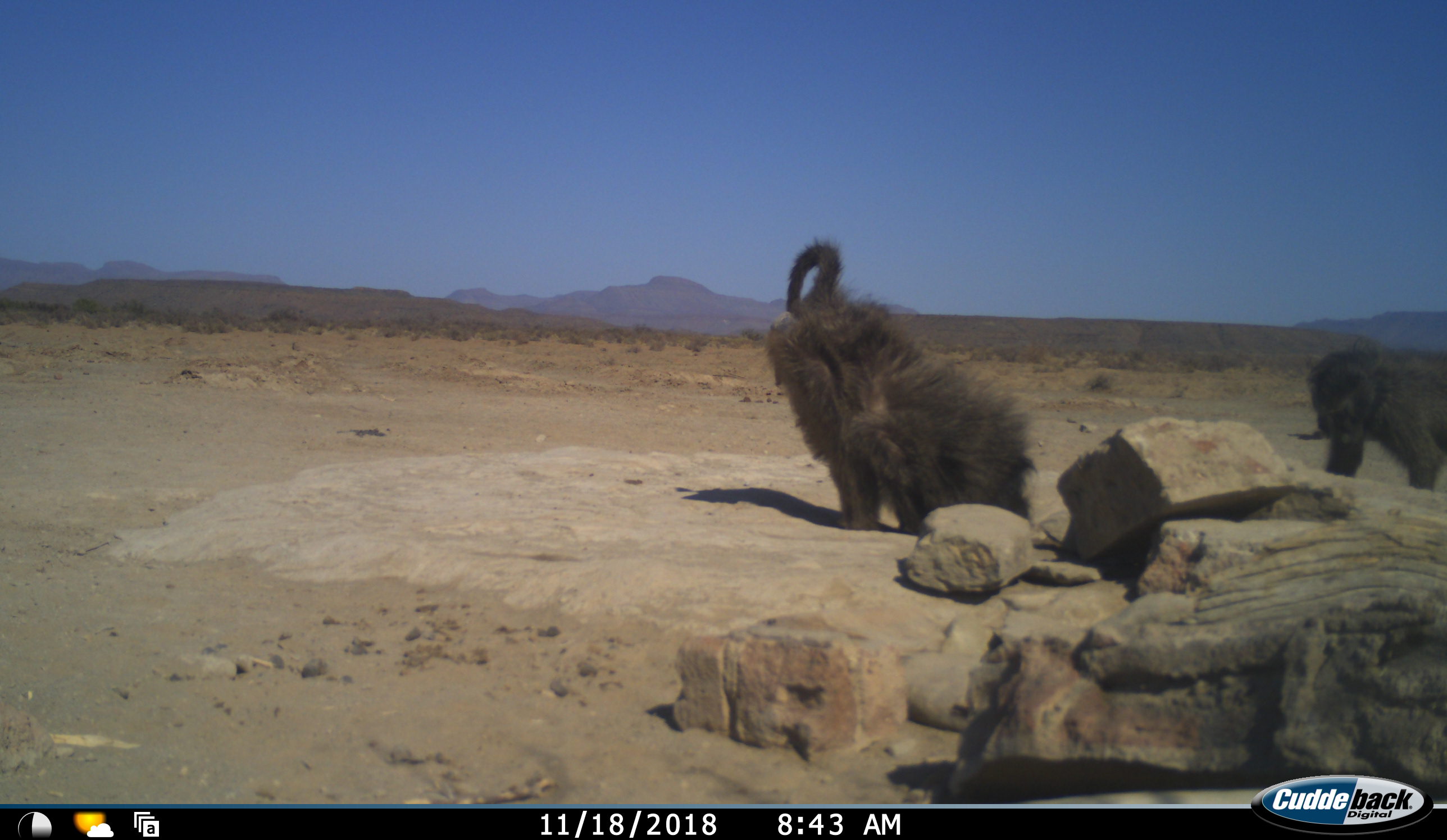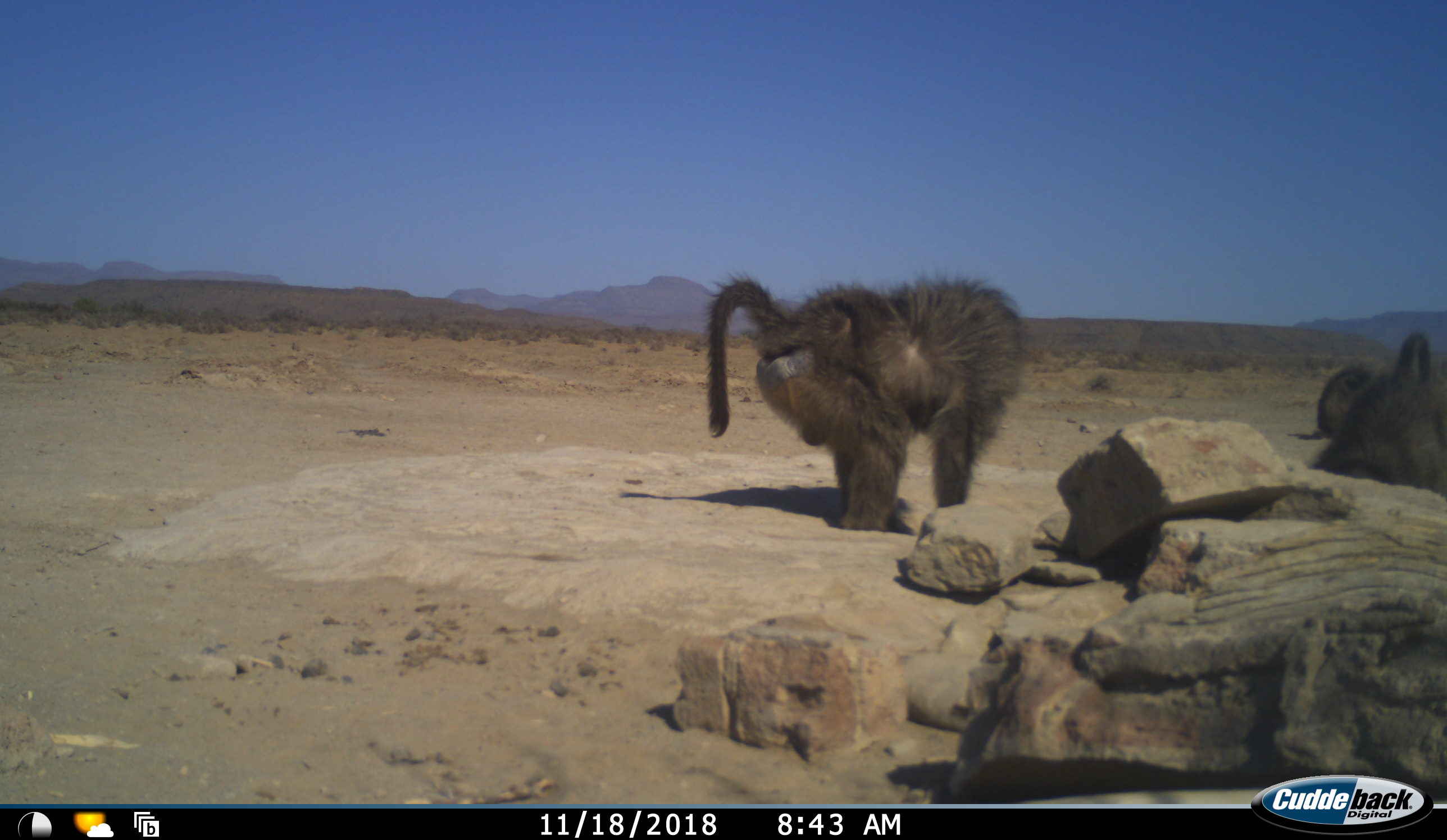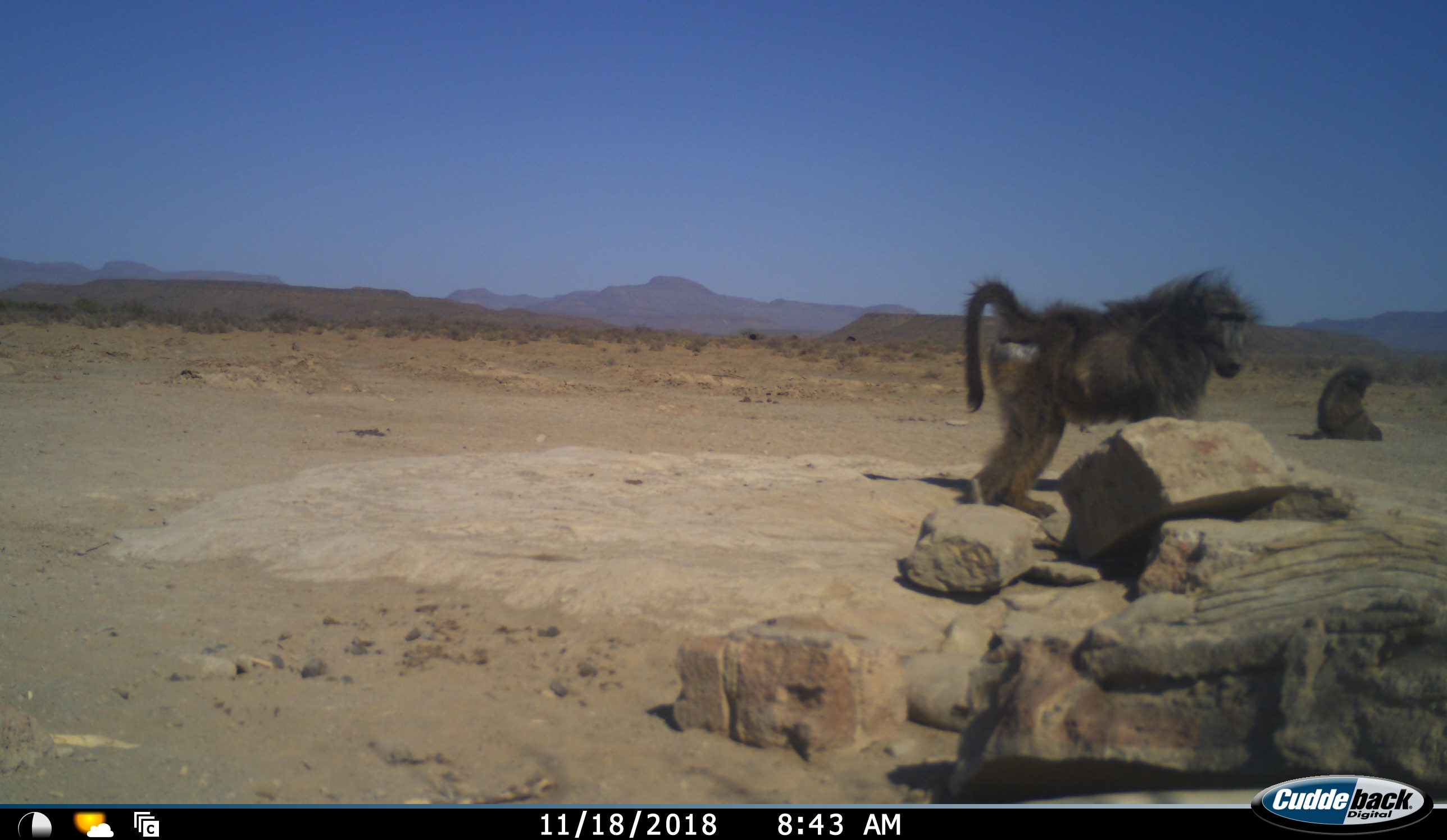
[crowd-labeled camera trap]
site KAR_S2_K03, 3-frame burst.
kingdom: Animalia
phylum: Chordata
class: Mammalia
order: Primates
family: Cercopithecidae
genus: Papio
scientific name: Papio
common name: baboon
Baboon (Papio), count 3. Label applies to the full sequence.